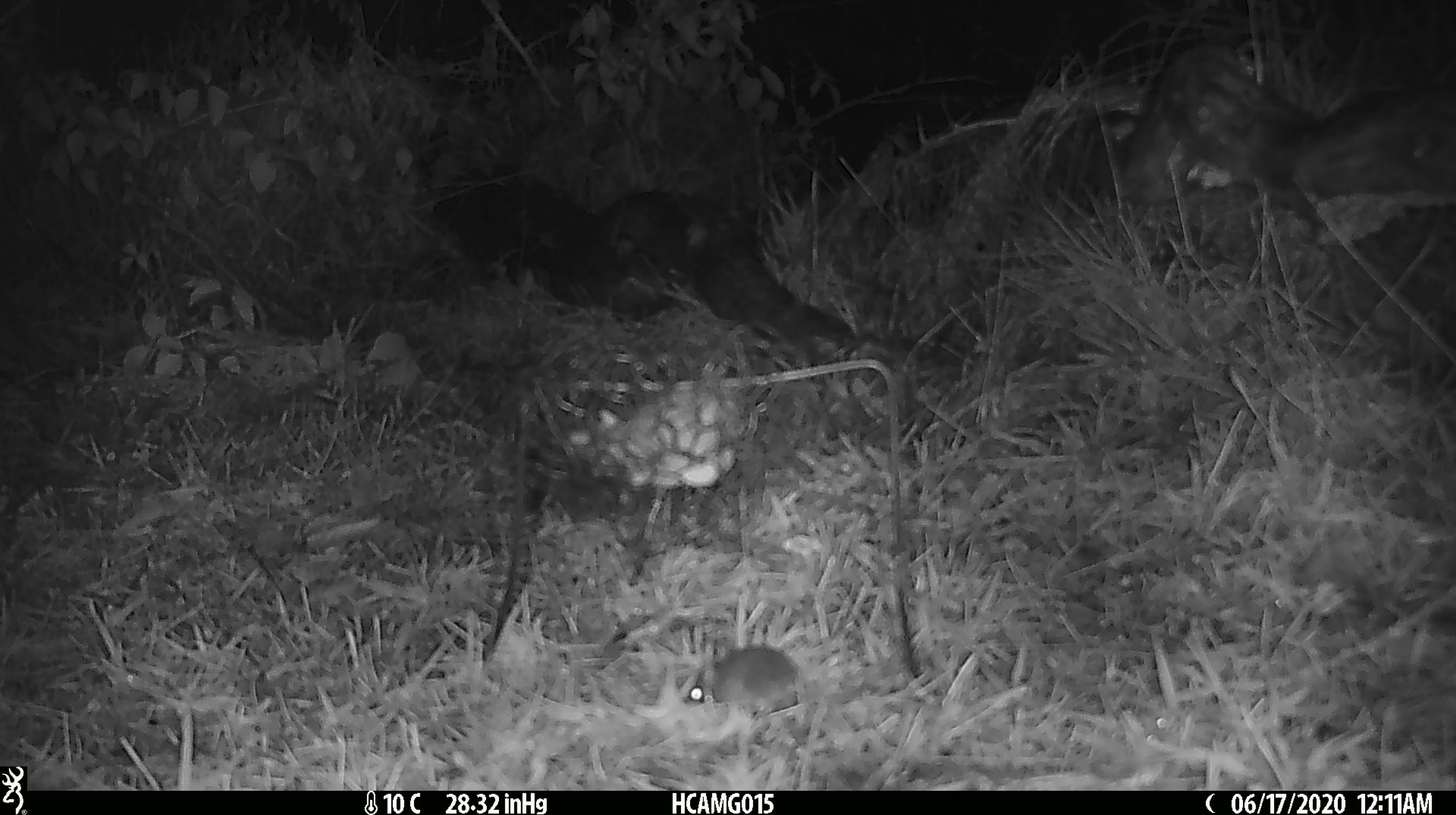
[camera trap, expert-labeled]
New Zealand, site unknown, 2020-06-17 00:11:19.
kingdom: Animalia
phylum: Chordata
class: Mammalia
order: Rodentia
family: Muridae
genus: Mus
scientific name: Mus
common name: mouse